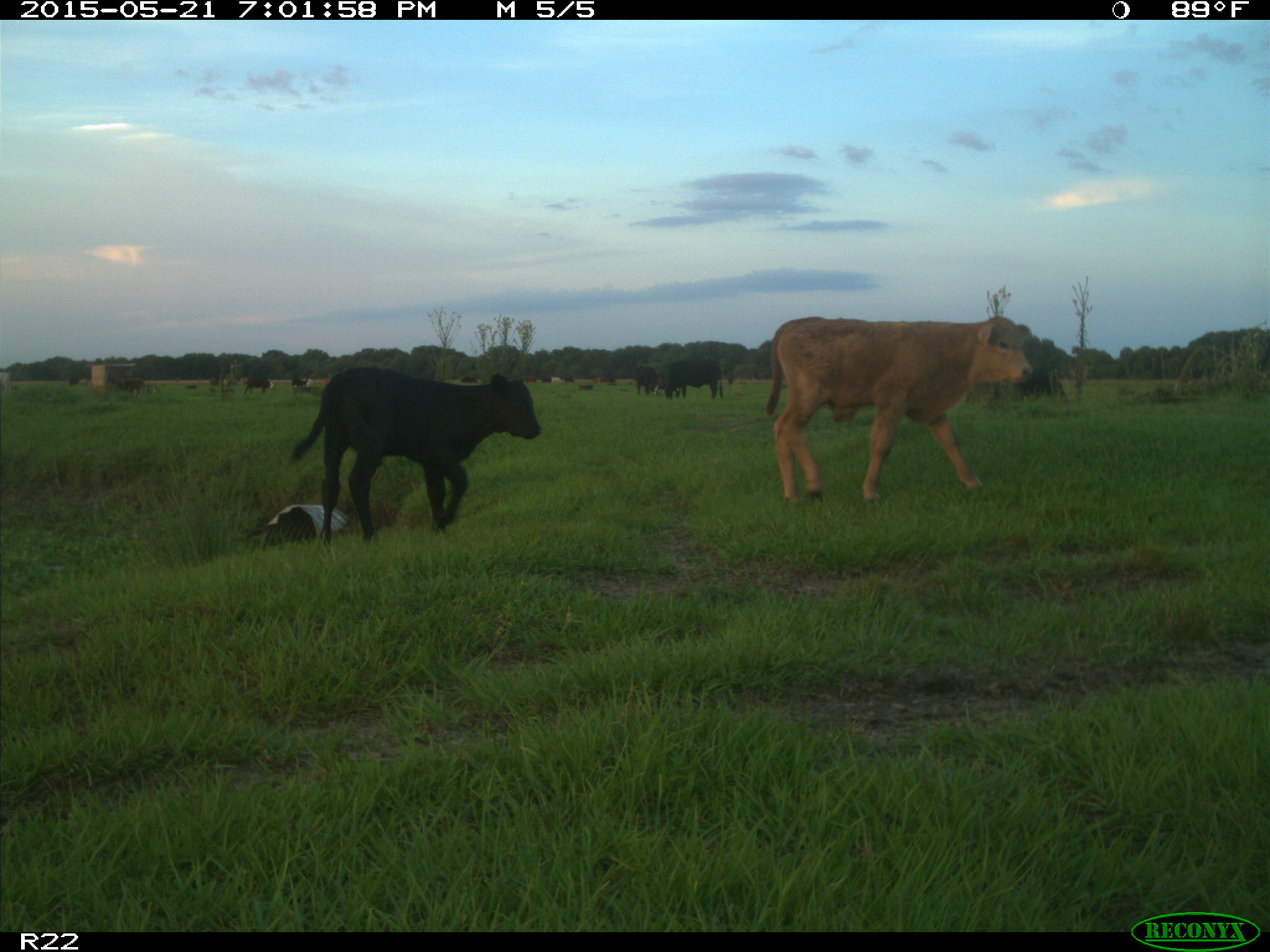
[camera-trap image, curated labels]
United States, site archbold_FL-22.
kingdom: Animalia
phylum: Chordata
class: Mammalia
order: Artiodactyla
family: Bovidae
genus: Bos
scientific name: Bos taurus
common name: domestic cow